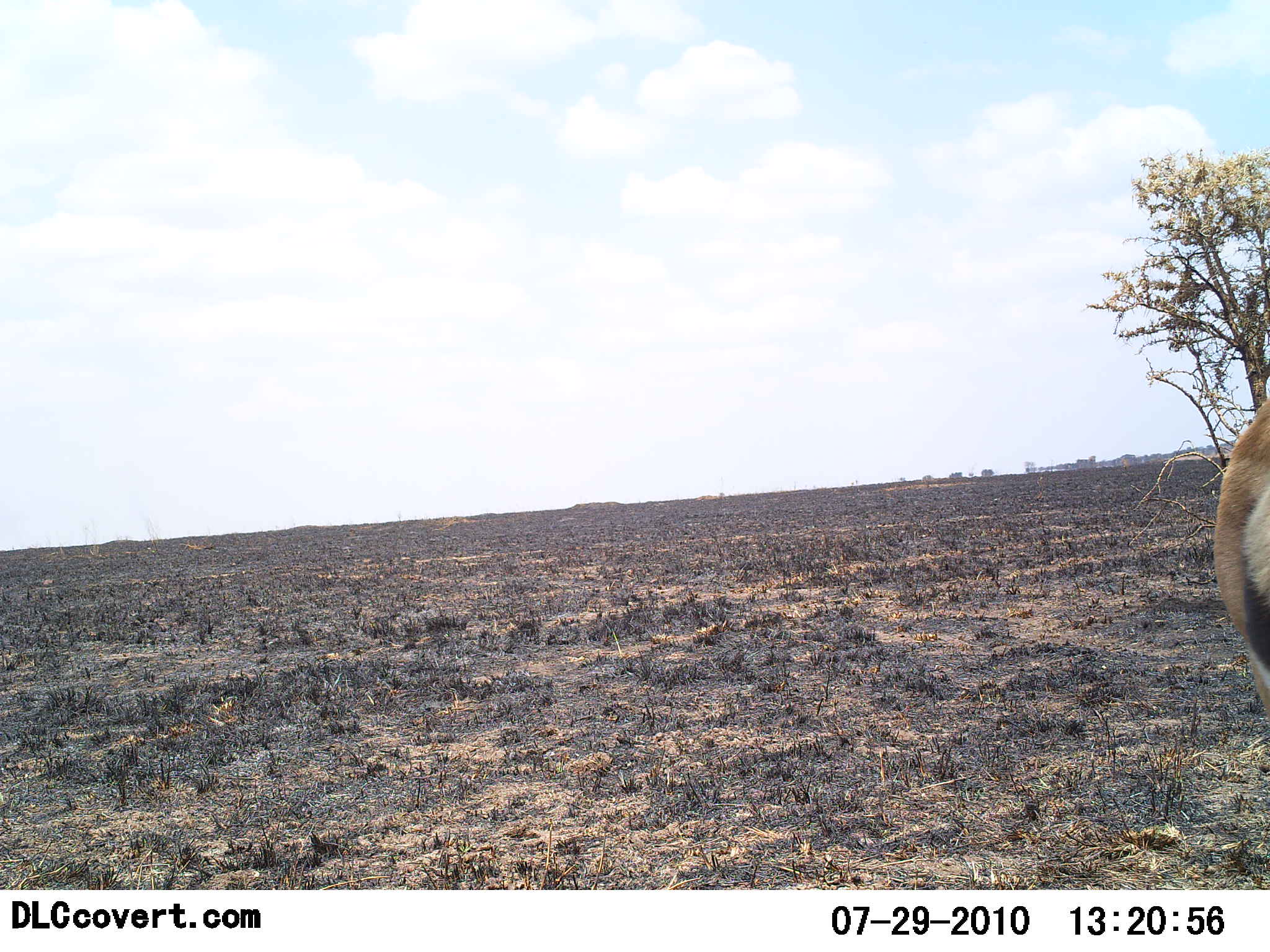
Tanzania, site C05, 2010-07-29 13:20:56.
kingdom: Animalia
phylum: Chordata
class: Mammalia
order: Artiodactyla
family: Bovidae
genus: Eudorcas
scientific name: Eudorcas thomsonii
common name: thomson's gazelle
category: gazellethomsons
Gazellethomsons (thomson's gazelle) (Eudorcas thomsonii), count 1. Behavior (volunteer vote fractions): standing 90%, resting 0%, moving 10%, interacting 0%. Young present (vote fraction): 0%. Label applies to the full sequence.